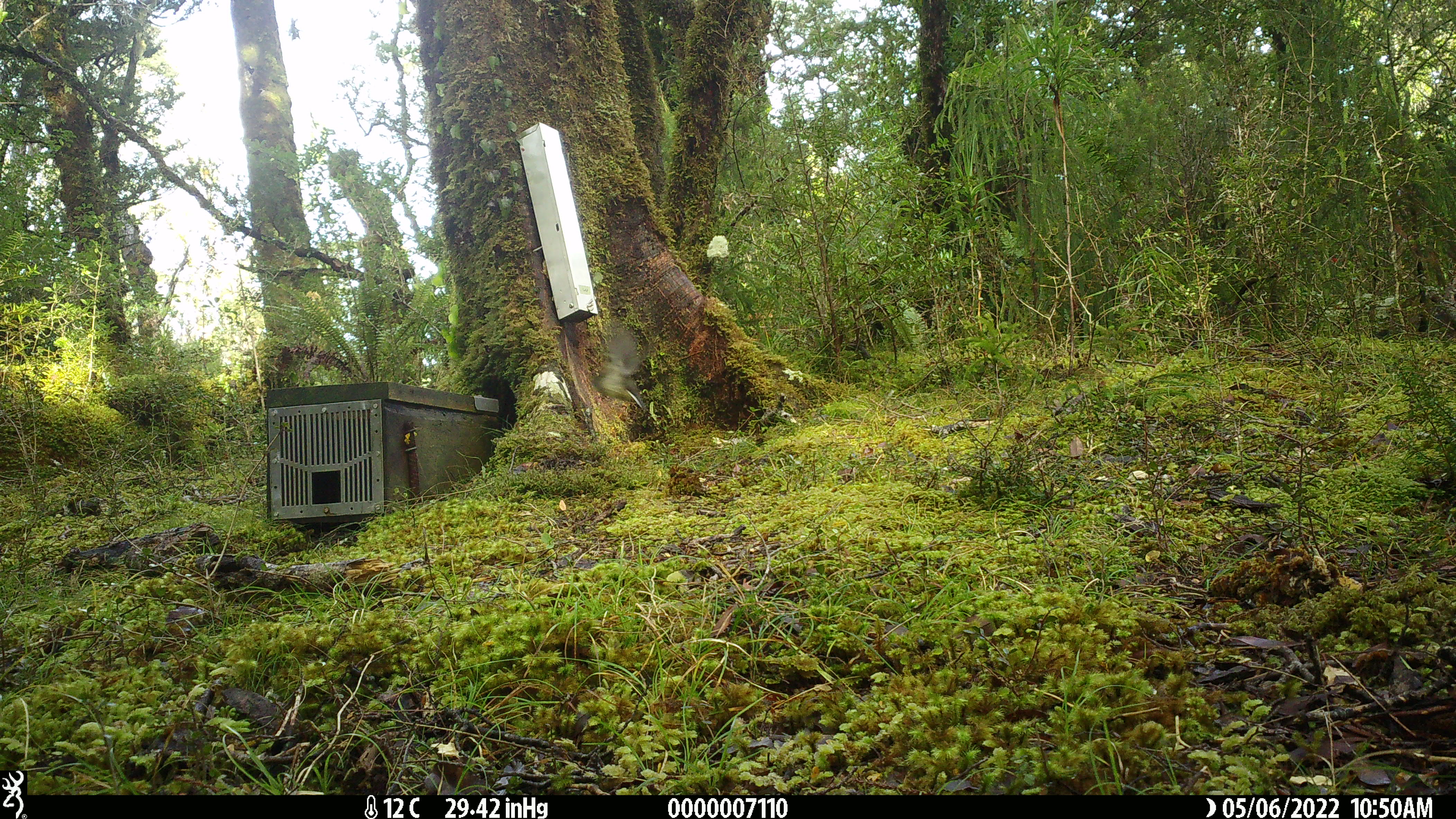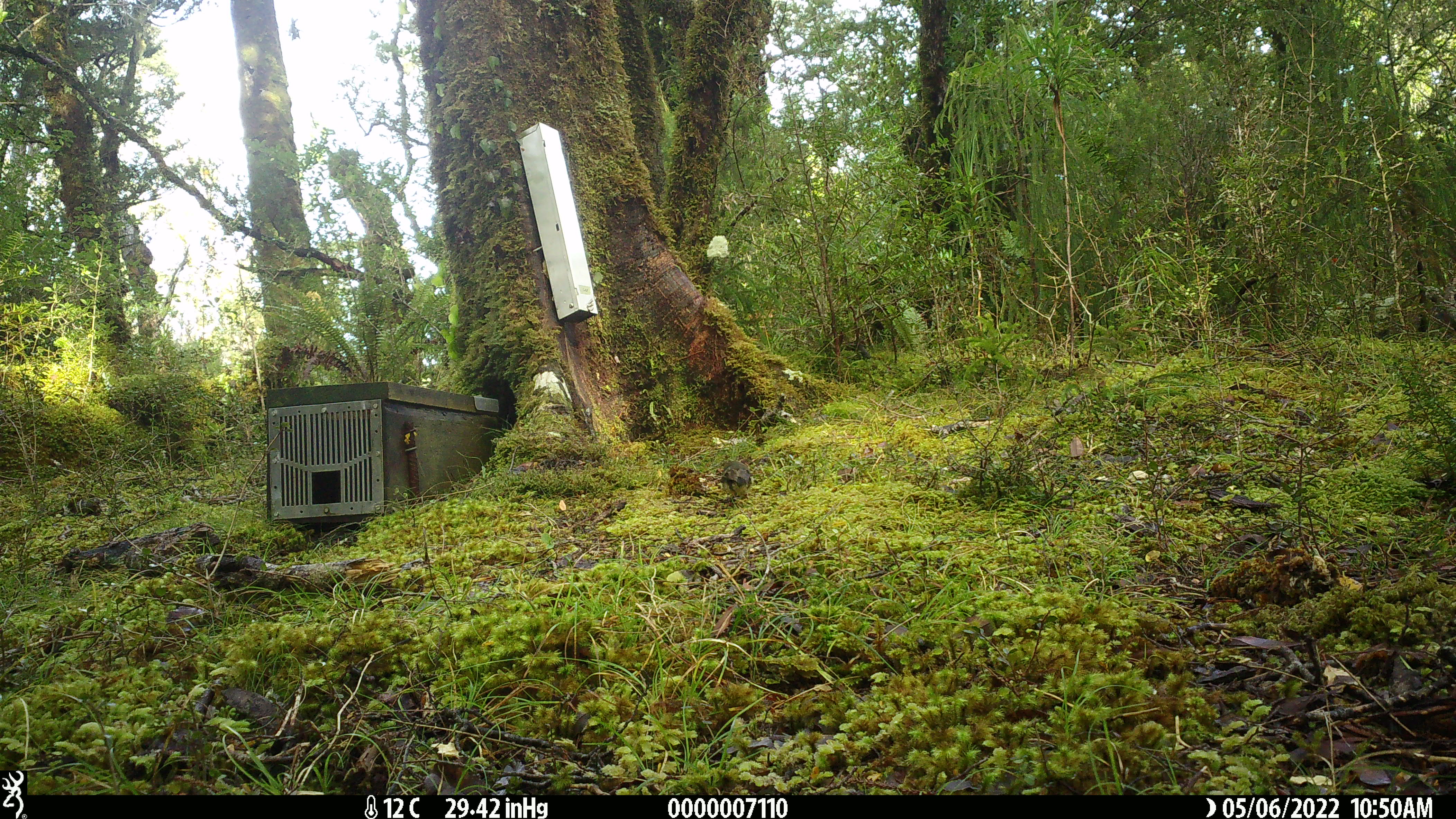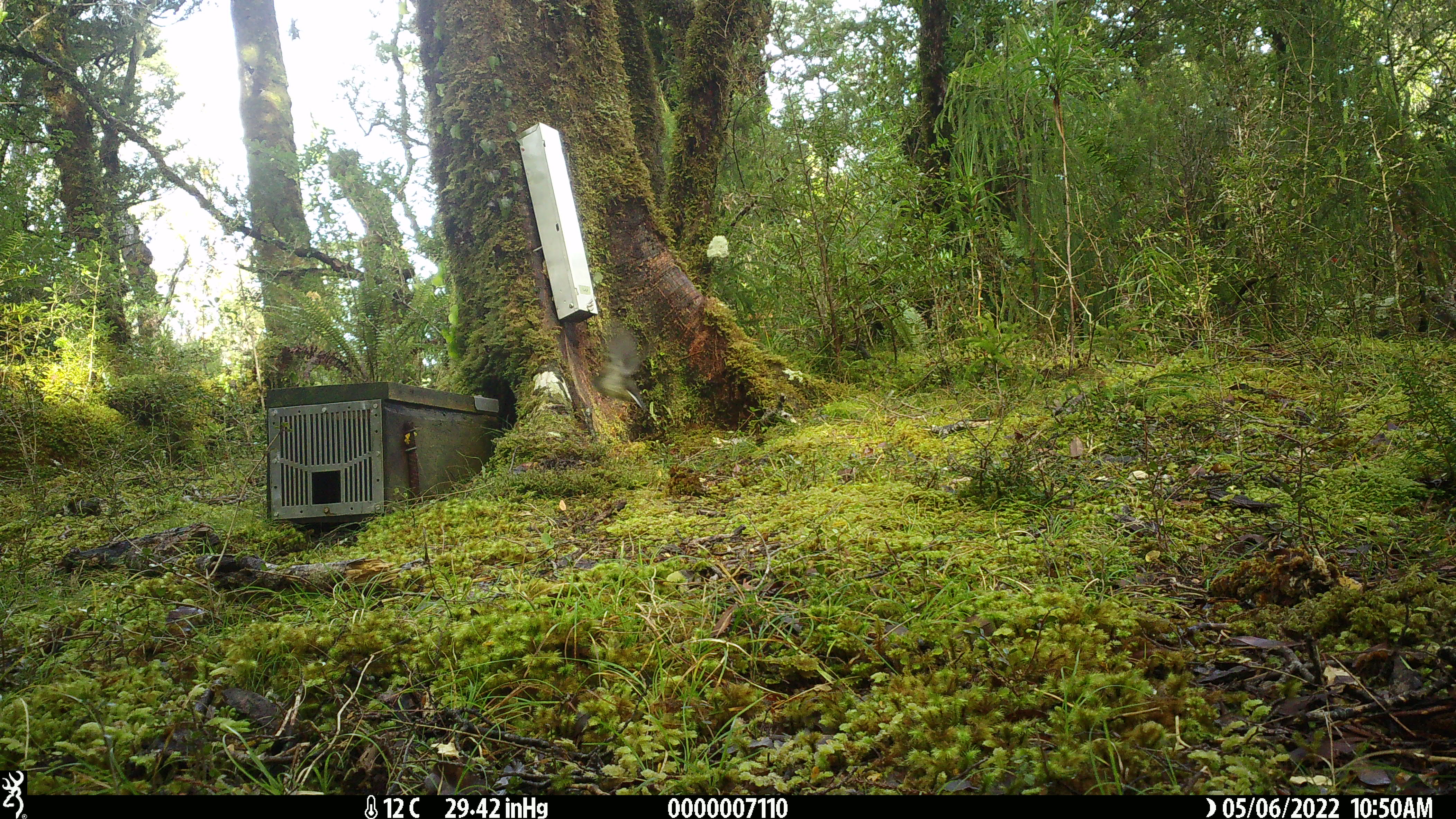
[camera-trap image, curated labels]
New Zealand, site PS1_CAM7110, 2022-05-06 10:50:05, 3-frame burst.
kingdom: Animalia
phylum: Chordata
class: Aves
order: Passeriformes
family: Petroicidae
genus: Petroica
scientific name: Petroica macrocephala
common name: tomtit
Tomtit (Petroica macrocephala).